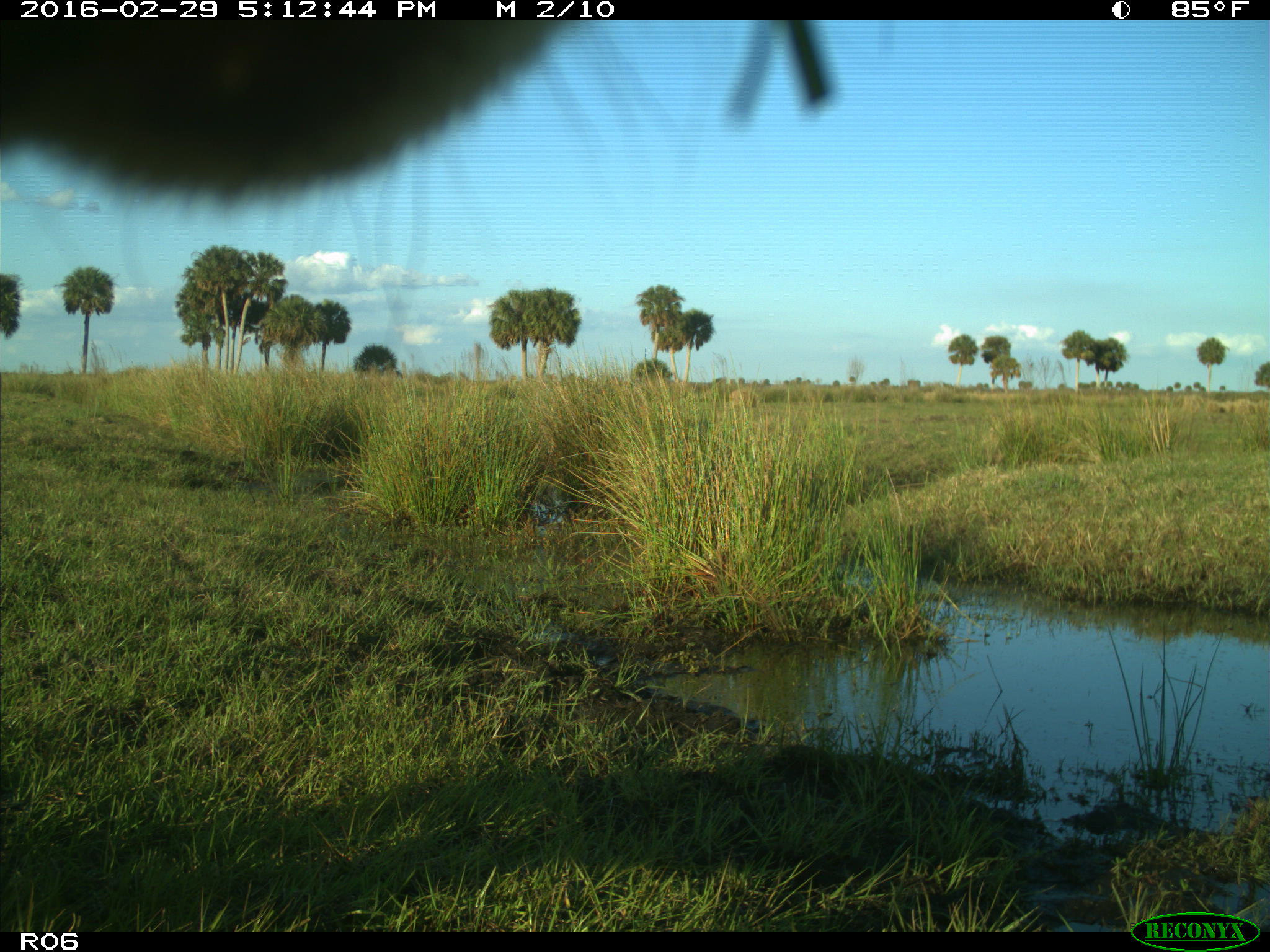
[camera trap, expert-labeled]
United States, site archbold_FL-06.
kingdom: Animalia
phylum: Chordata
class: Mammalia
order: Artiodactyla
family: Bovidae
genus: Bos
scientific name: Bos taurus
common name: domestic cow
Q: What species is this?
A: Bos taurus (domestic cow).